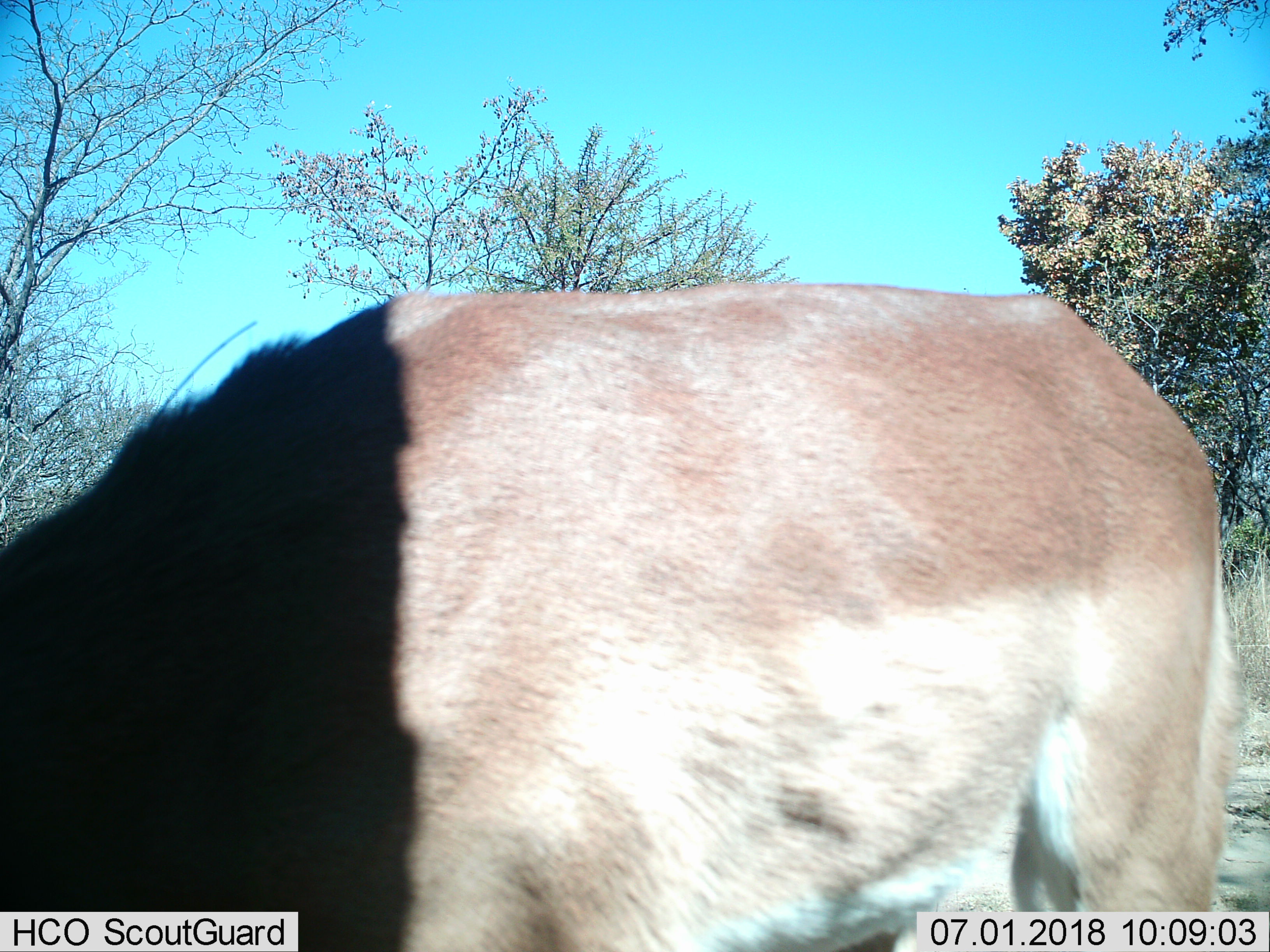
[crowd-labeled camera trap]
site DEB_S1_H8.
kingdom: Animalia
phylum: Chordata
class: Mammalia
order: Artiodactyla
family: Bovidae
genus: Aepyceros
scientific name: Aepyceros melampus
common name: impala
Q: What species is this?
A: Impala (Aepyceros melampus).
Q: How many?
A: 1.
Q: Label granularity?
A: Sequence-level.